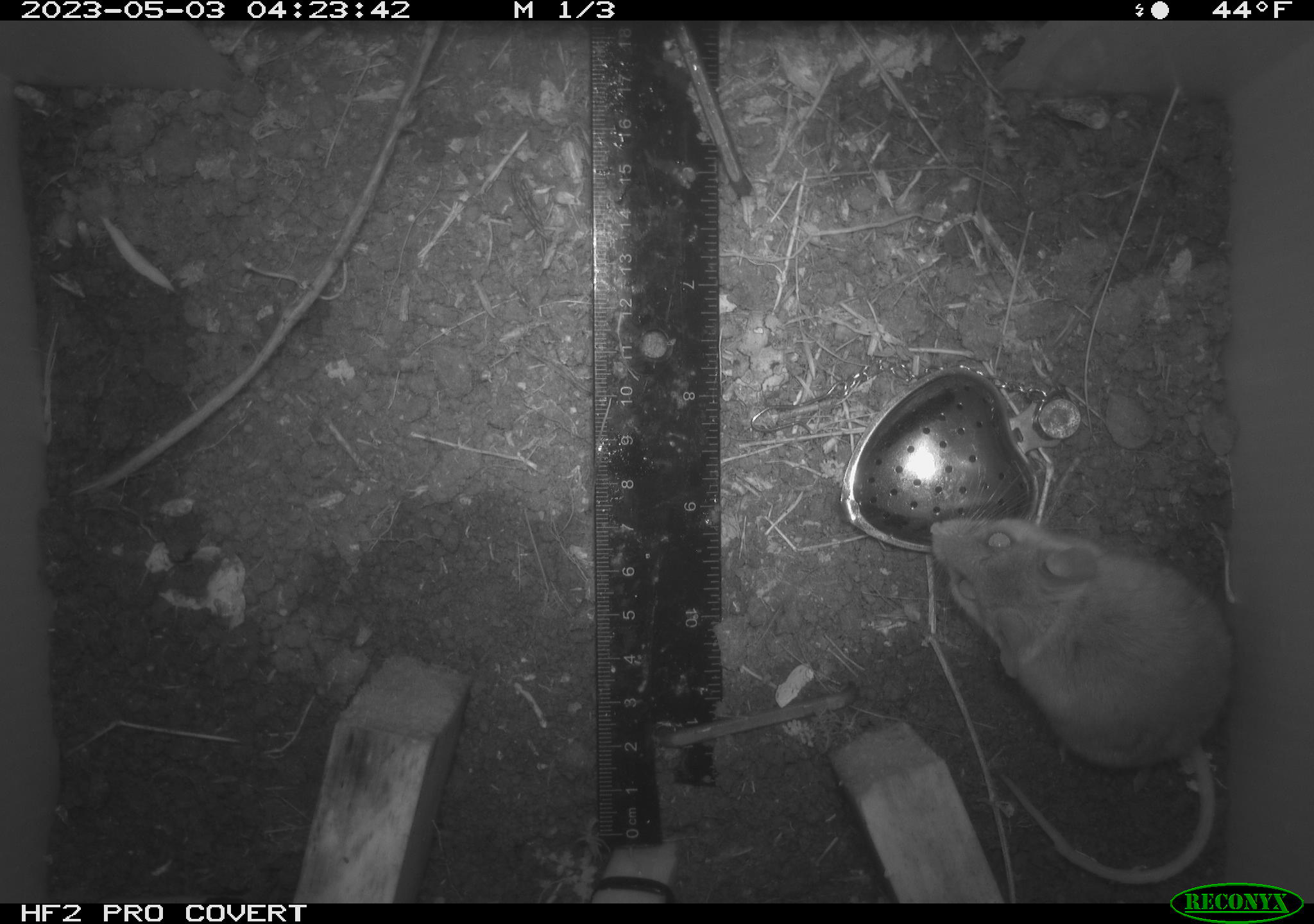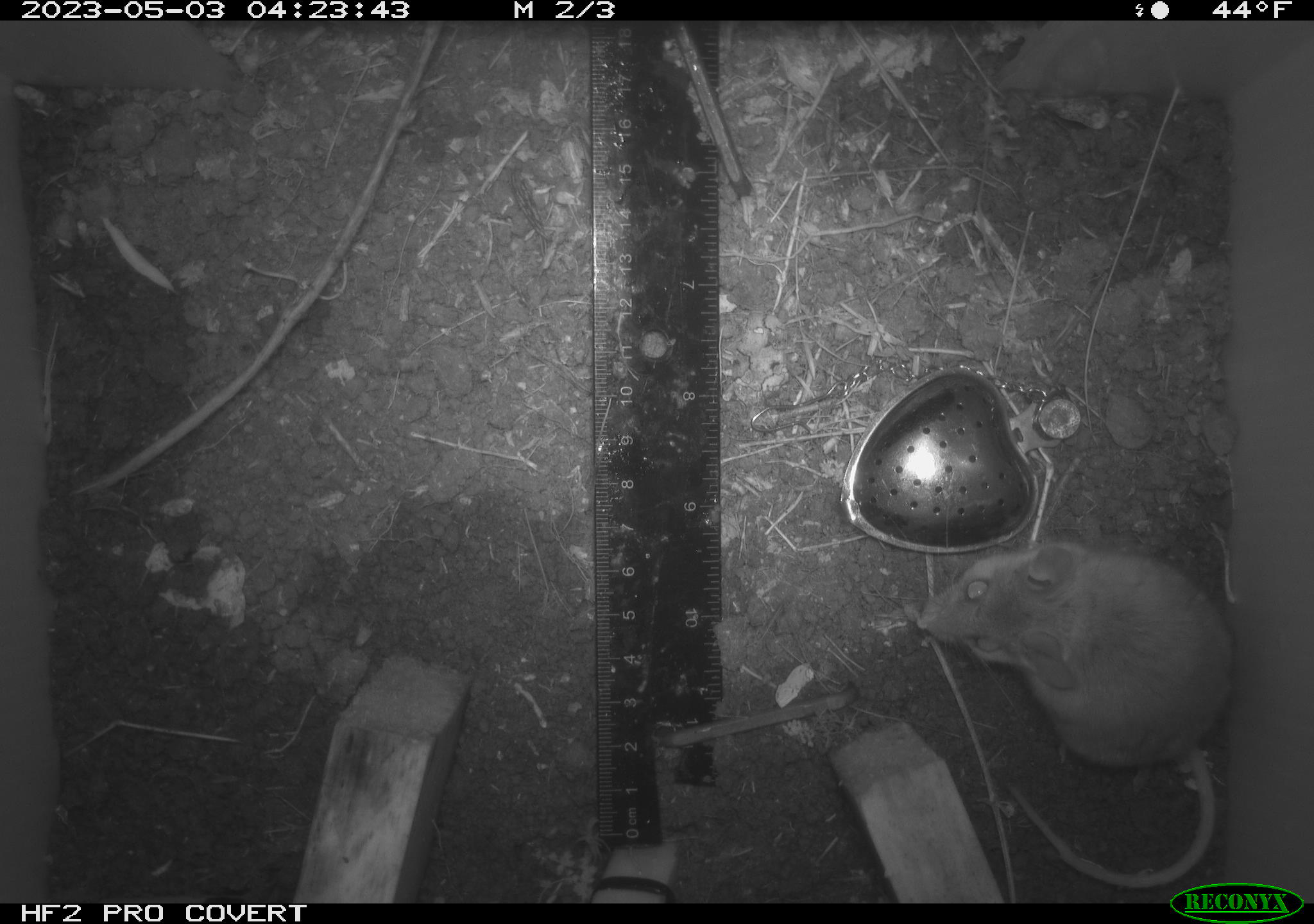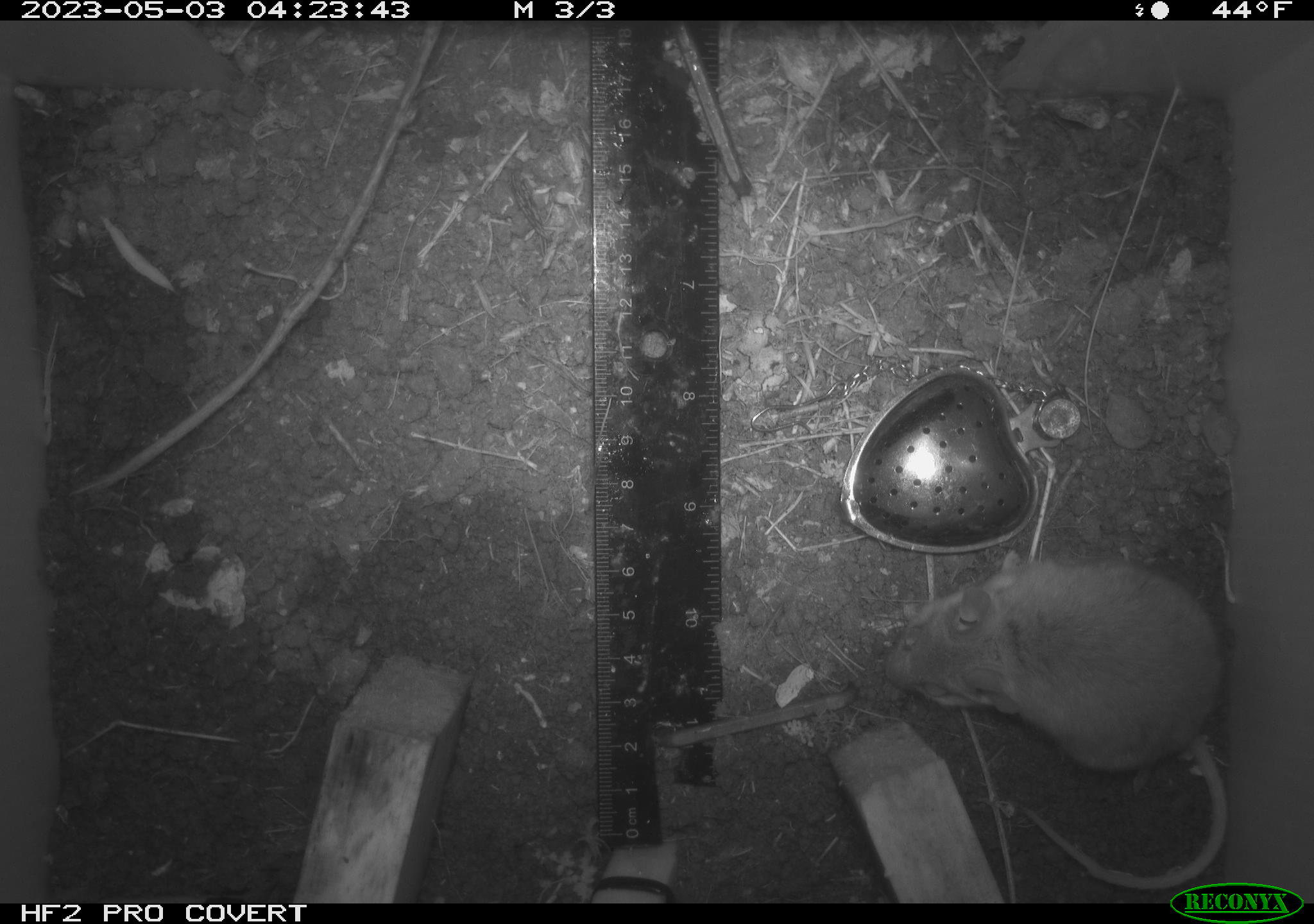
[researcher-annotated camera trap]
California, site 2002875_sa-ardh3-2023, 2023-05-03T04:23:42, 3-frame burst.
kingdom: Animalia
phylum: Chordata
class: Mammalia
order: Rodentia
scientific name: Rodentia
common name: mouse species